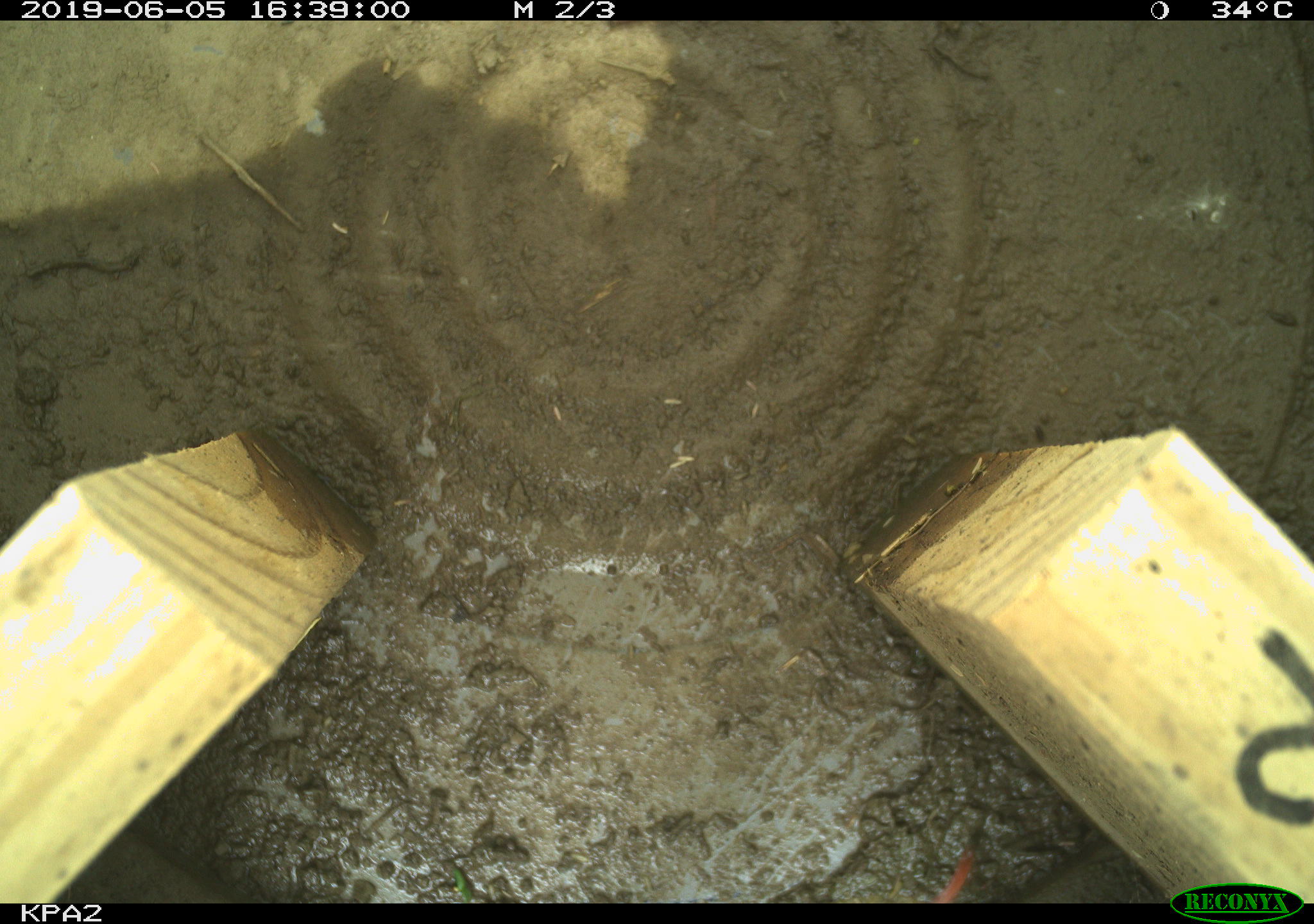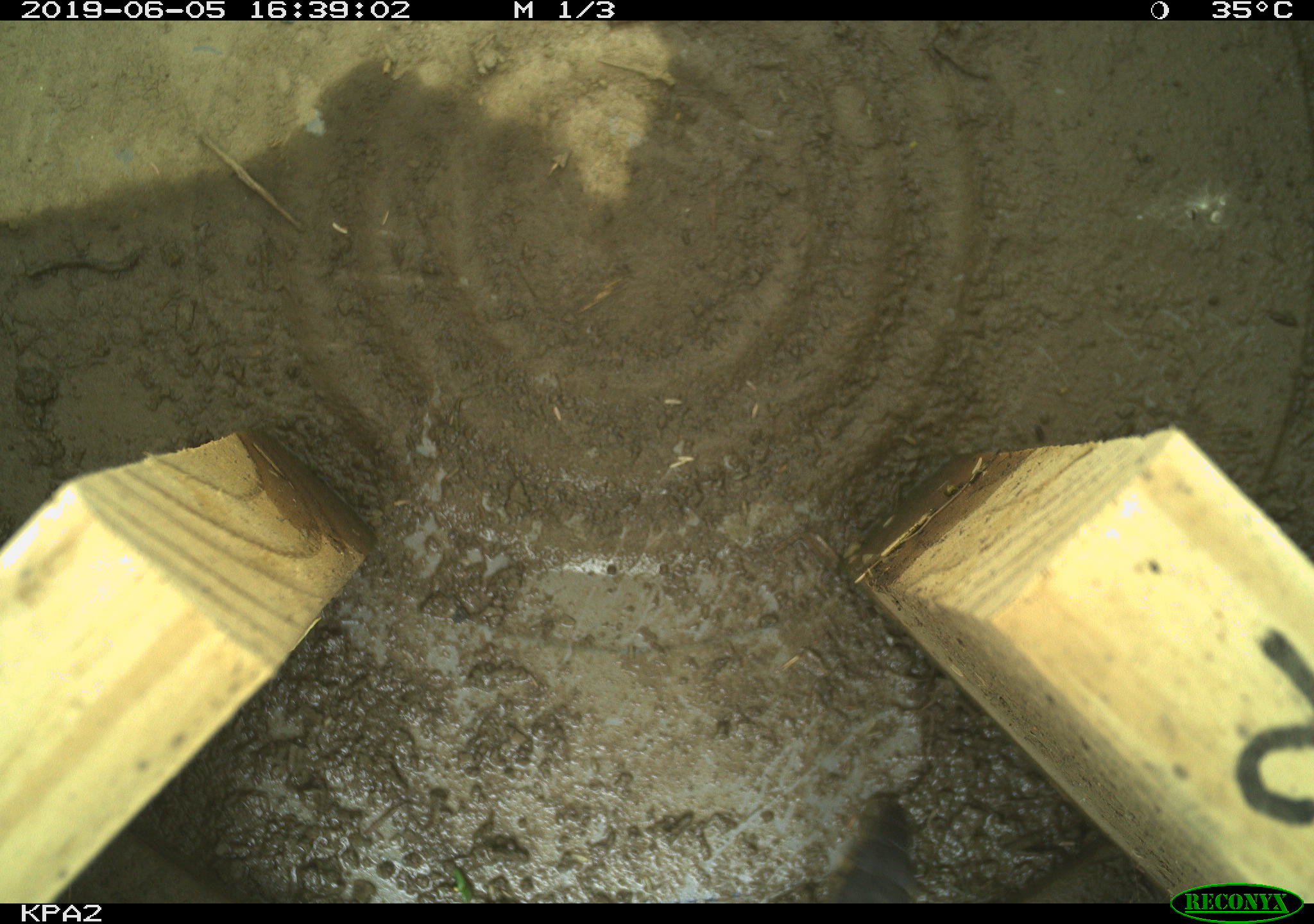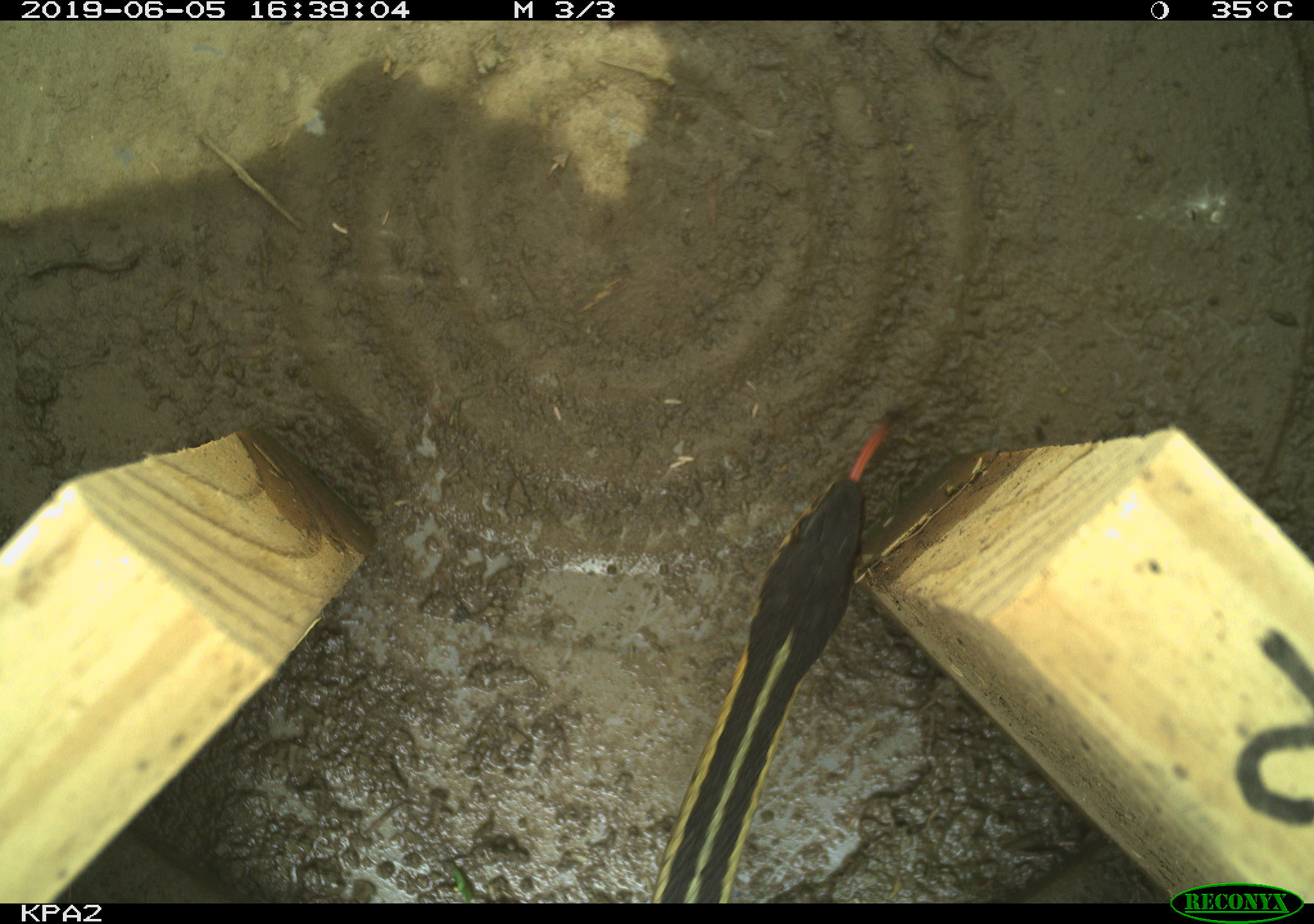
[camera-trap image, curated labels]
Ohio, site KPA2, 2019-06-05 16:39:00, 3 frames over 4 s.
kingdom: Animalia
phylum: Chordata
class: Reptilia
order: Squamata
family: Colubridae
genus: Thamnophis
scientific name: Thamnophis sirtalis sirtalis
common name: eastern gartersnake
Eastern gartersnake (Thamnophis sirtalis sirtalis).